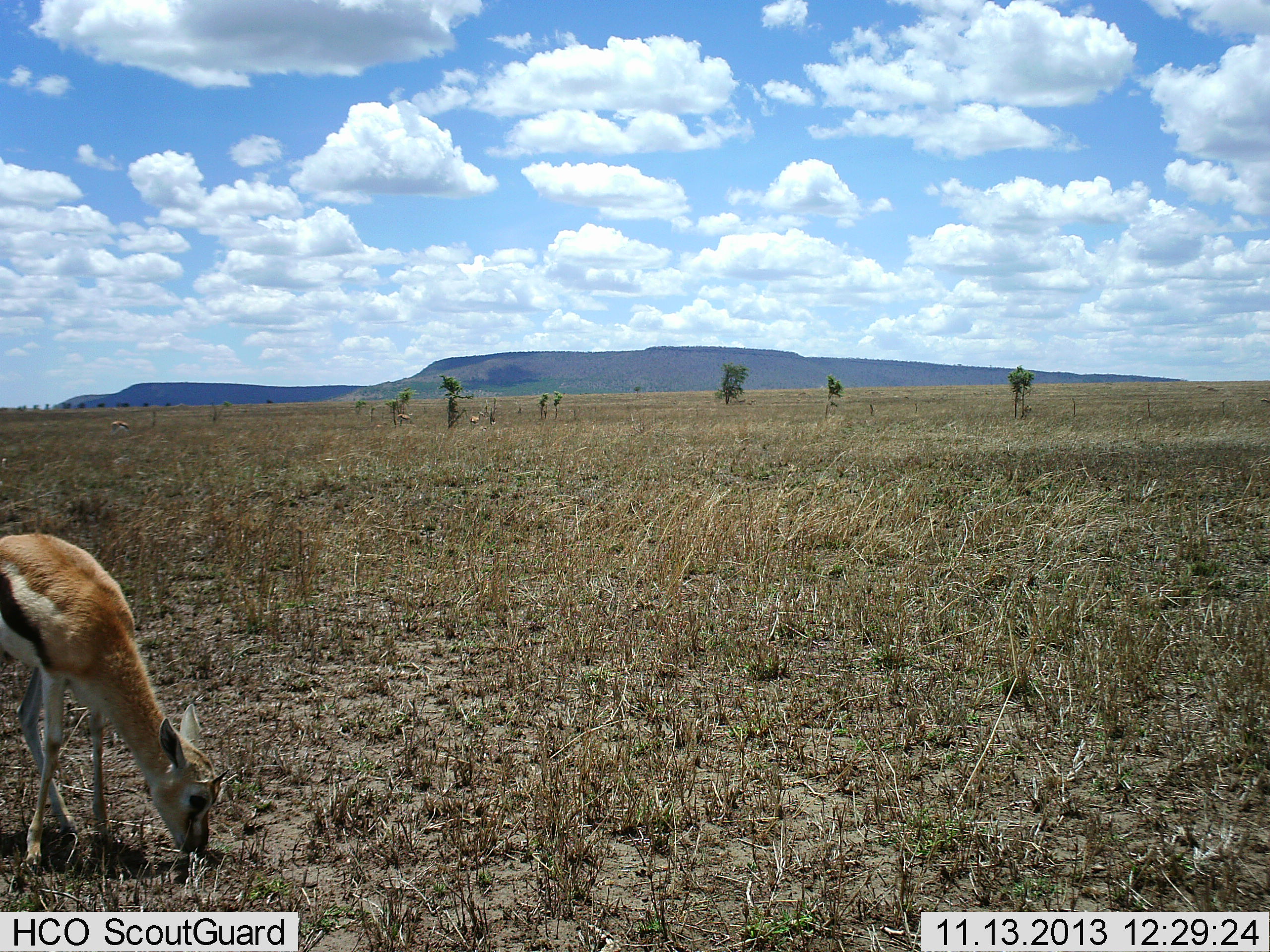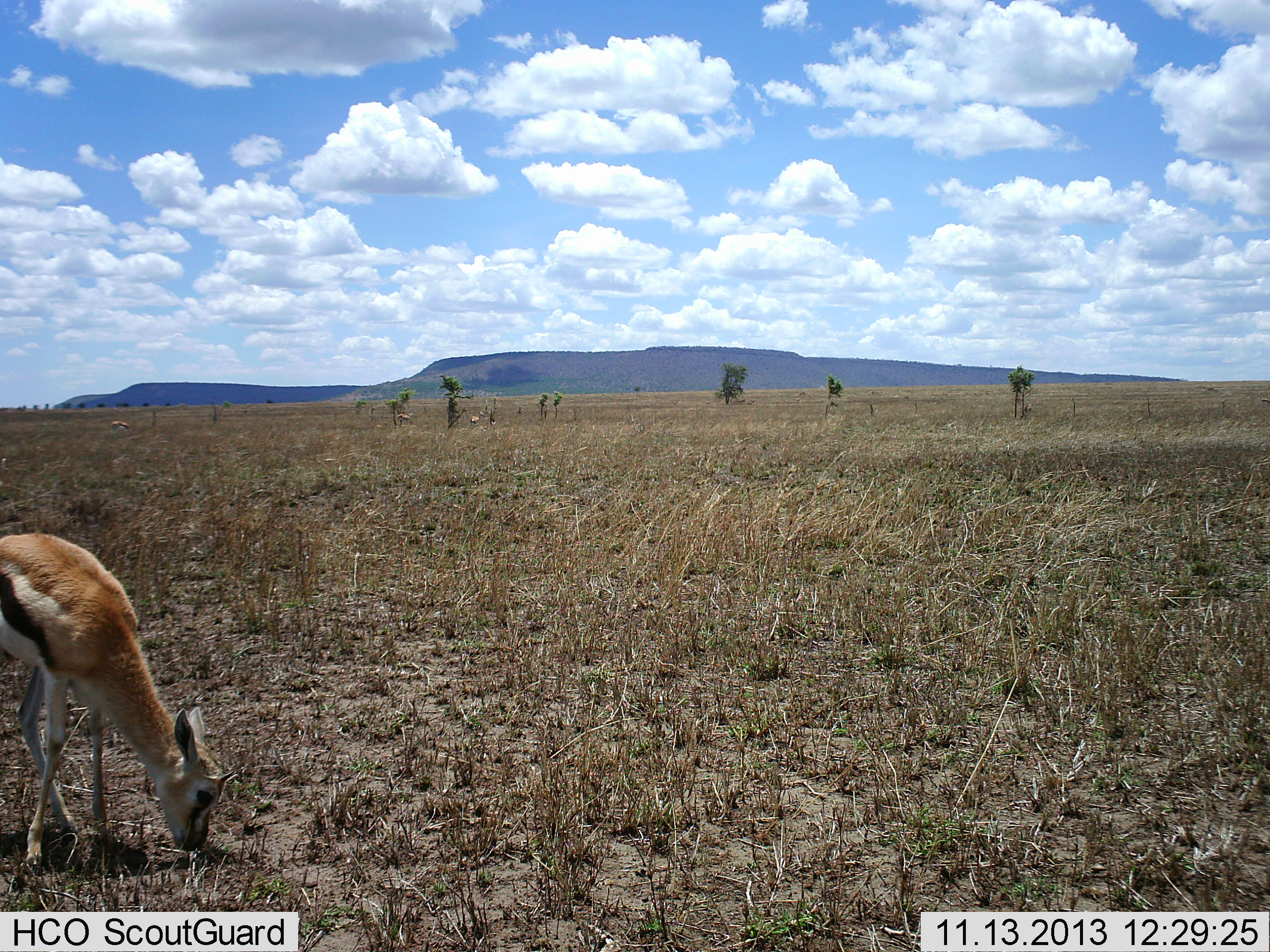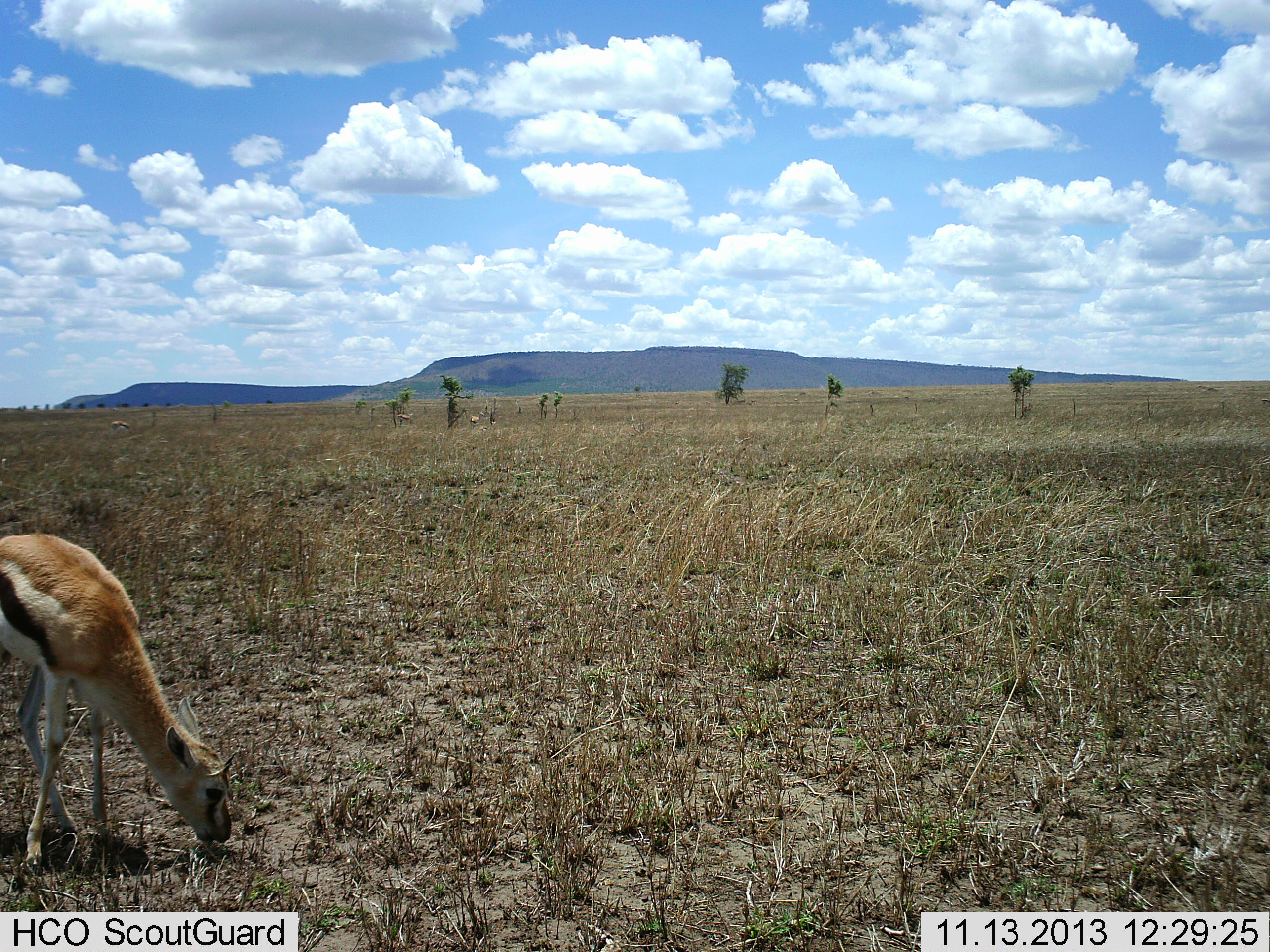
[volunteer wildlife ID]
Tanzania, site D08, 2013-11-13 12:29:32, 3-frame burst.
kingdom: Animalia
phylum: Chordata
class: Mammalia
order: Artiodactyla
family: Bovidae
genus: Eudorcas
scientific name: Eudorcas thomsonii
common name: thomson's gazelle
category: gazellethomsons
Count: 1.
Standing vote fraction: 17%.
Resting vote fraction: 0%.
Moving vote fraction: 0%.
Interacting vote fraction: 0%.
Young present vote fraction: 7%.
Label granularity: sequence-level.